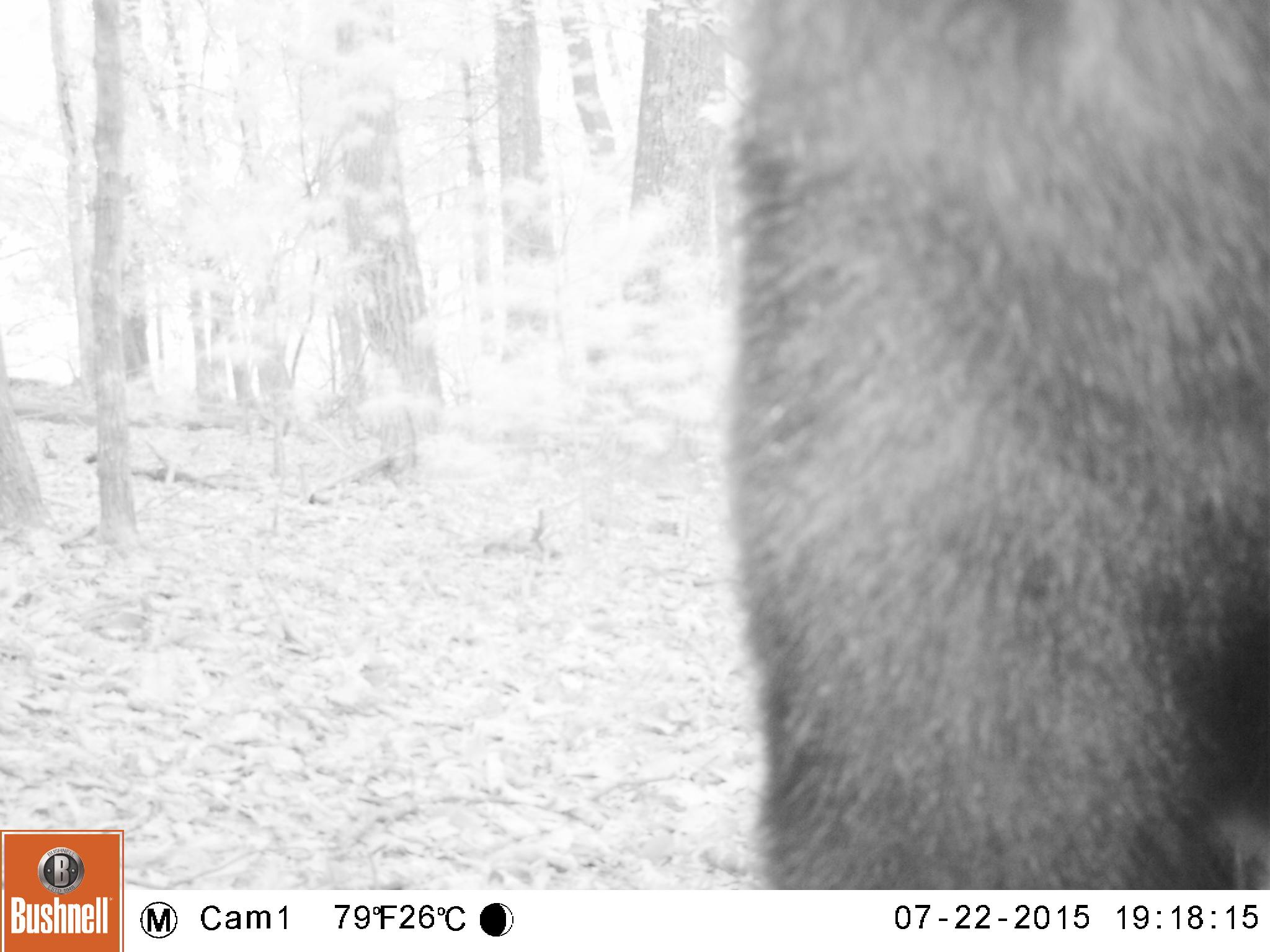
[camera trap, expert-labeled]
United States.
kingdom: Animalia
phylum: Chordata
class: Mammalia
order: Carnivora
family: Ursidae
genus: Ursus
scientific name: Ursus americanus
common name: american black bear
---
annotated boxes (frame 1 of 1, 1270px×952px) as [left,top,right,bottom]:
American Black Bear: [682,0,1270,896]